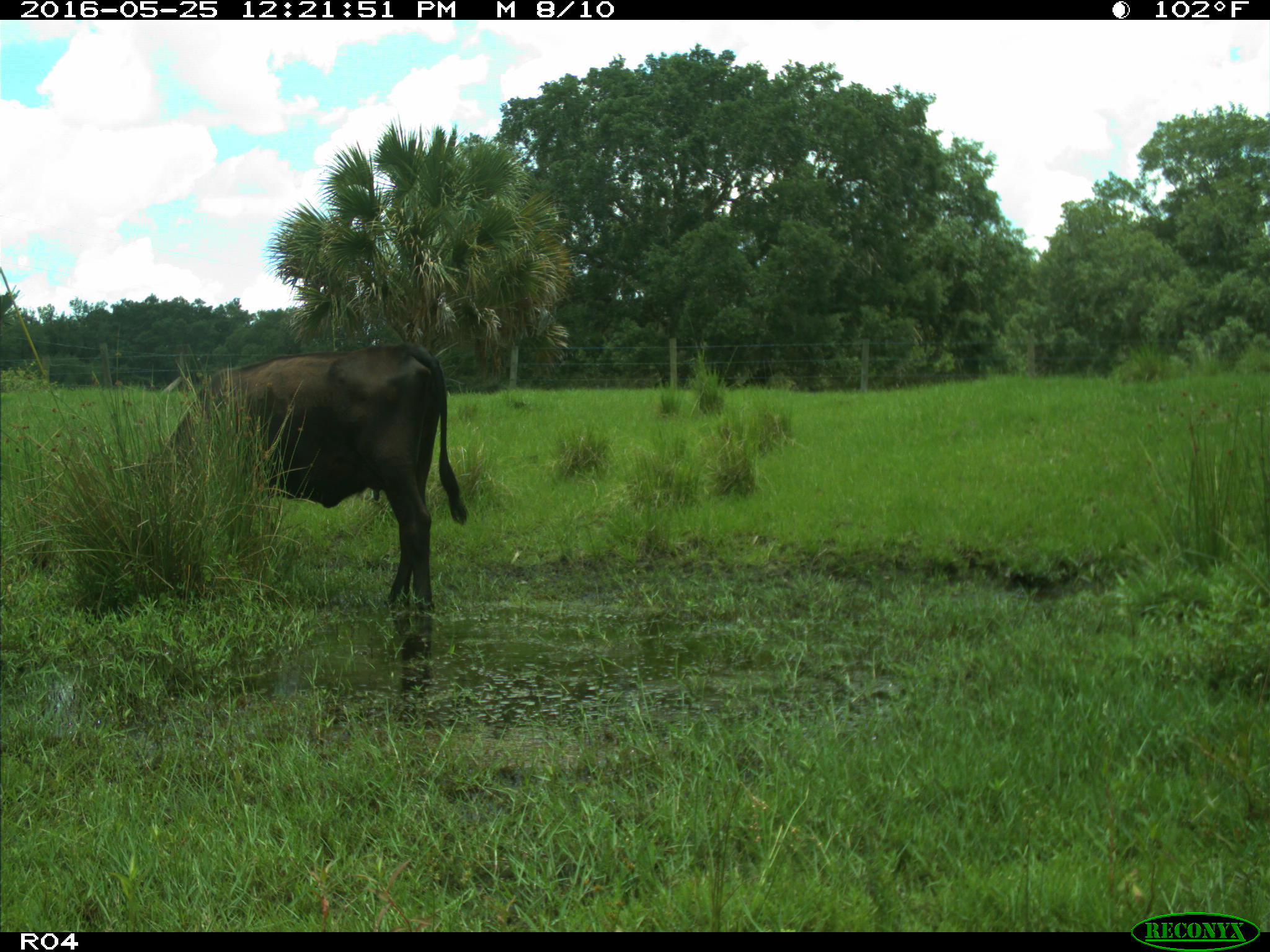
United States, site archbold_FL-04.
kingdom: Animalia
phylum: Chordata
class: Mammalia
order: Artiodactyla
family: Bovidae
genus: Bos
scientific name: Bos taurus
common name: domestic cow